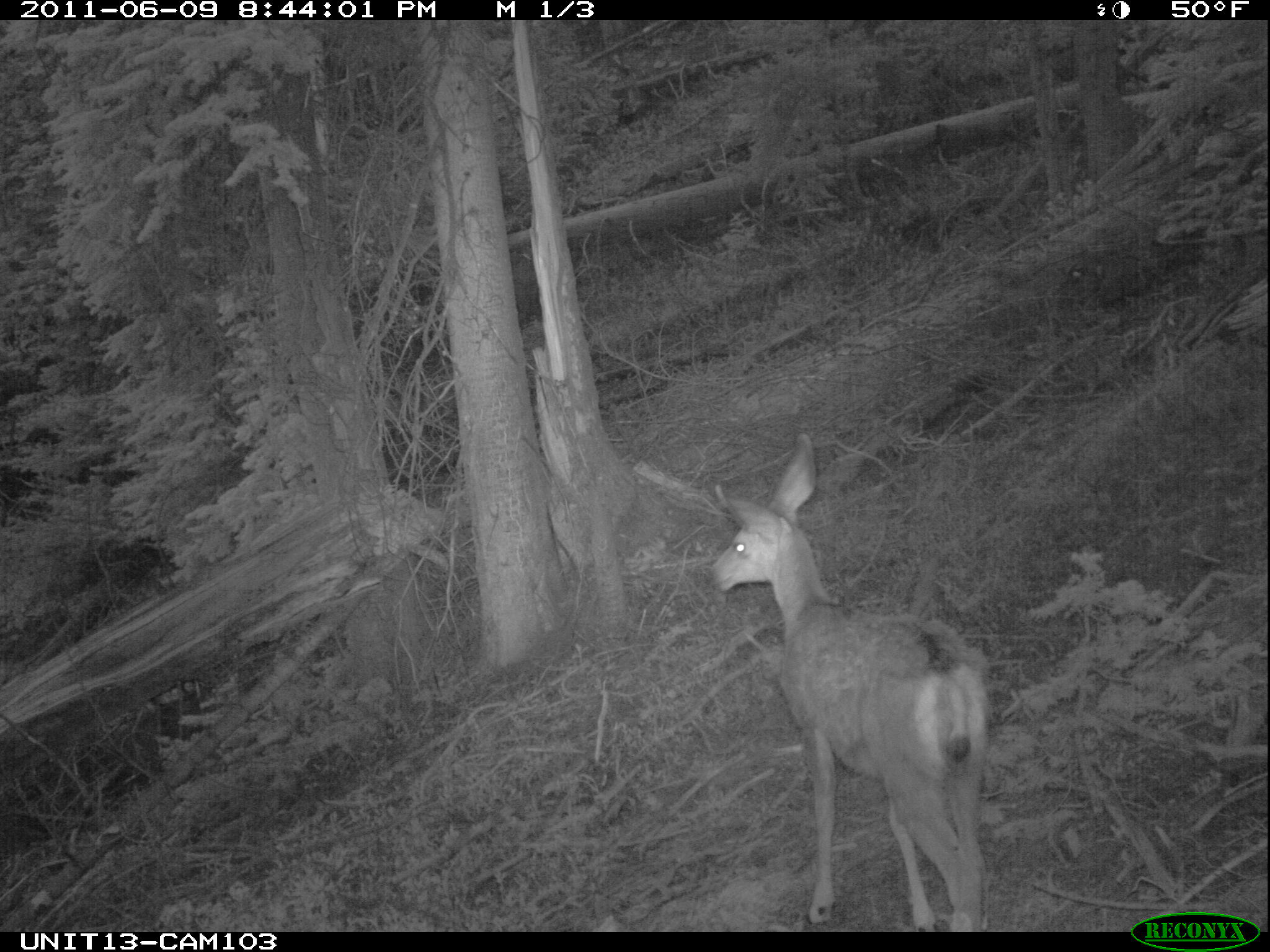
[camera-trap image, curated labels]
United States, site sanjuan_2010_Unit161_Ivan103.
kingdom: Animalia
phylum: Chordata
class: Mammalia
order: Artiodactyla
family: Cervidae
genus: Odocoileus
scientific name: Odocoileus hemionus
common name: mule deer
Odocoileus hemionus (mule deer).